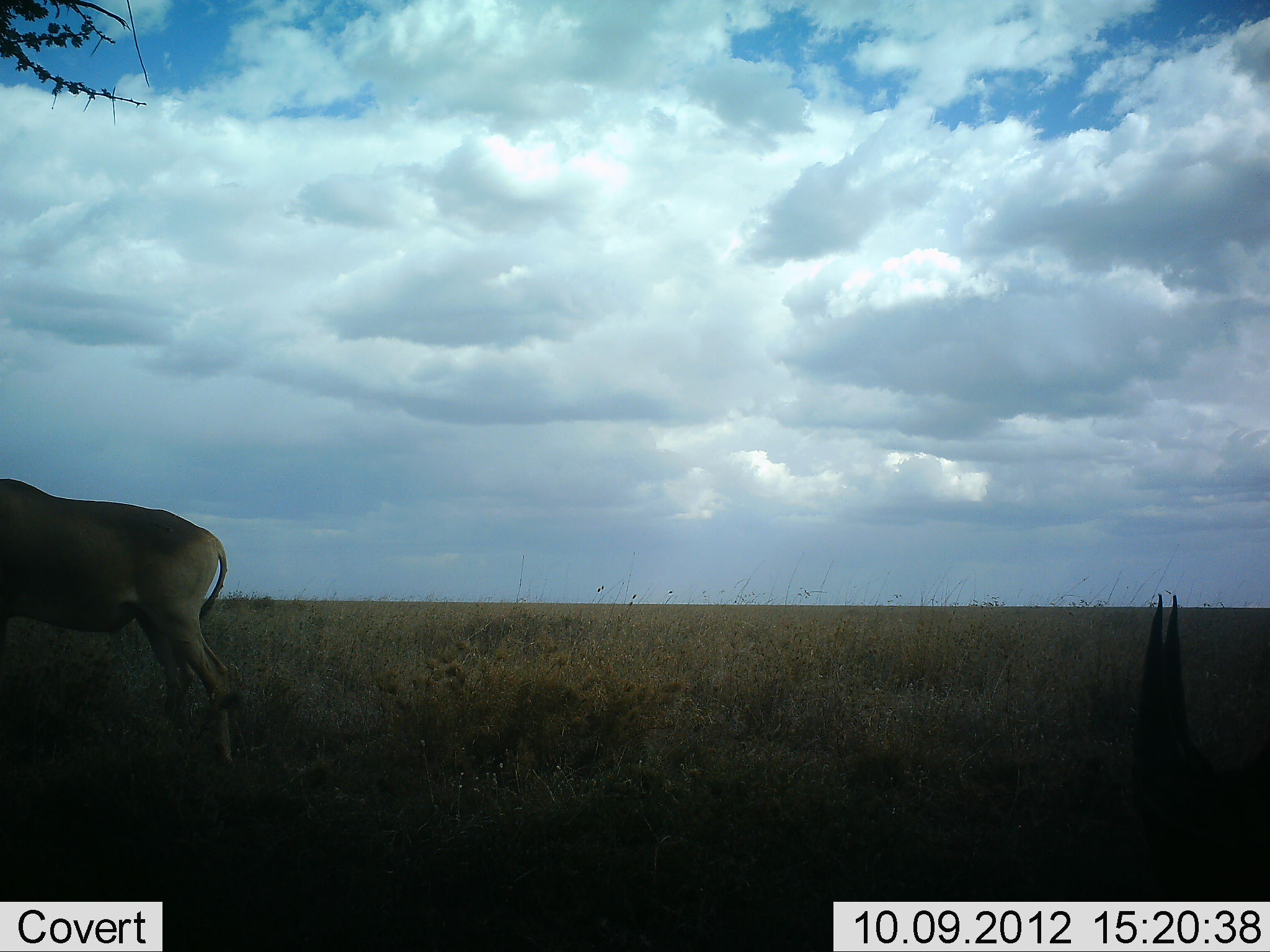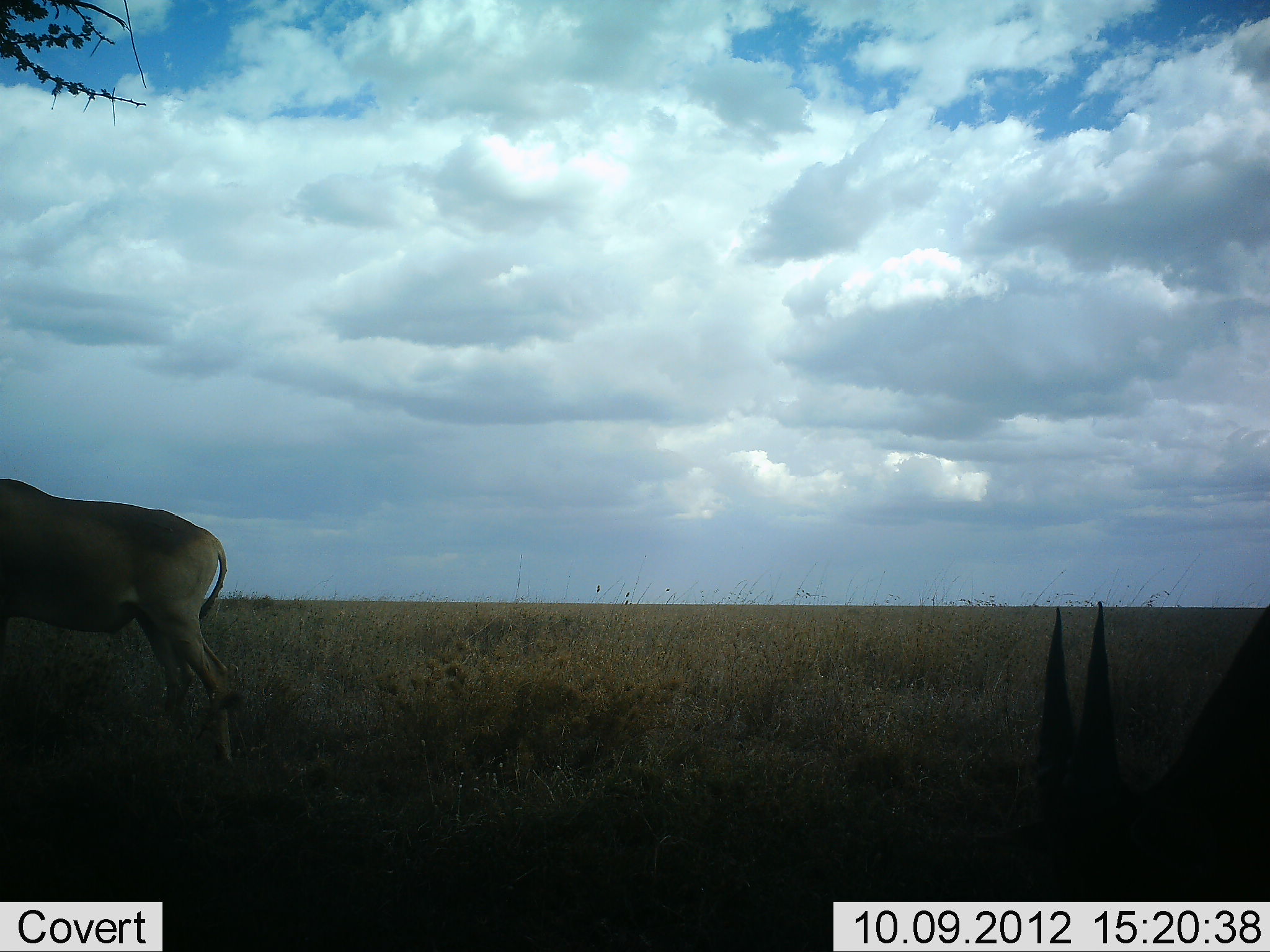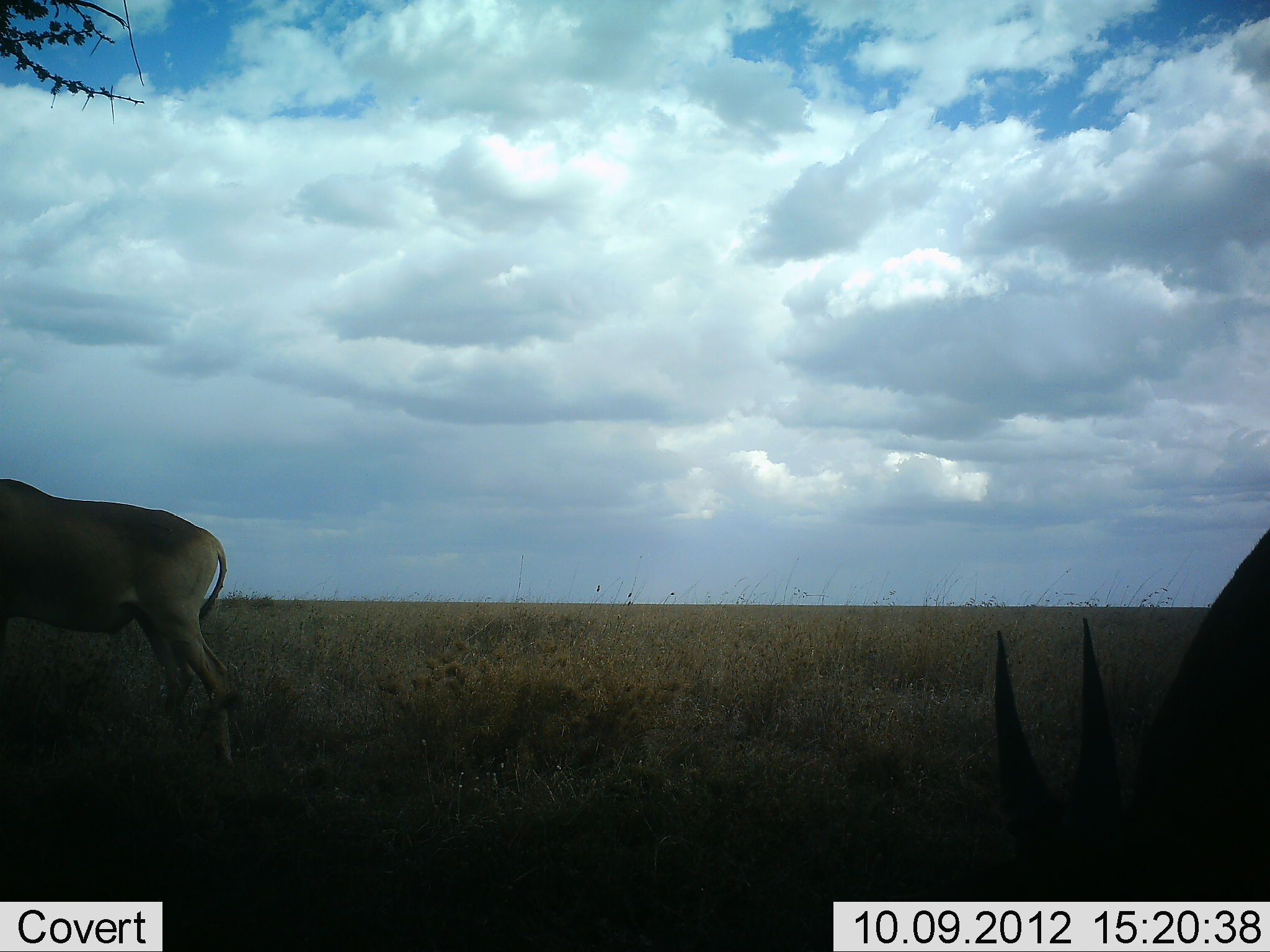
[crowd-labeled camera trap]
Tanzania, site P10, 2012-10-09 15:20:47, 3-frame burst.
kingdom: Animalia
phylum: Chordata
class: Mammalia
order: Artiodactyla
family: Bovidae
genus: Tragelaphus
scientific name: Tragelaphus oryx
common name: eland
Eland (Tragelaphus oryx), count 2. Behavior (volunteer vote fractions): standing 62%, resting 0%, moving 12%, interacting 0%. Young present (vote fraction): 0%. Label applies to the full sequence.